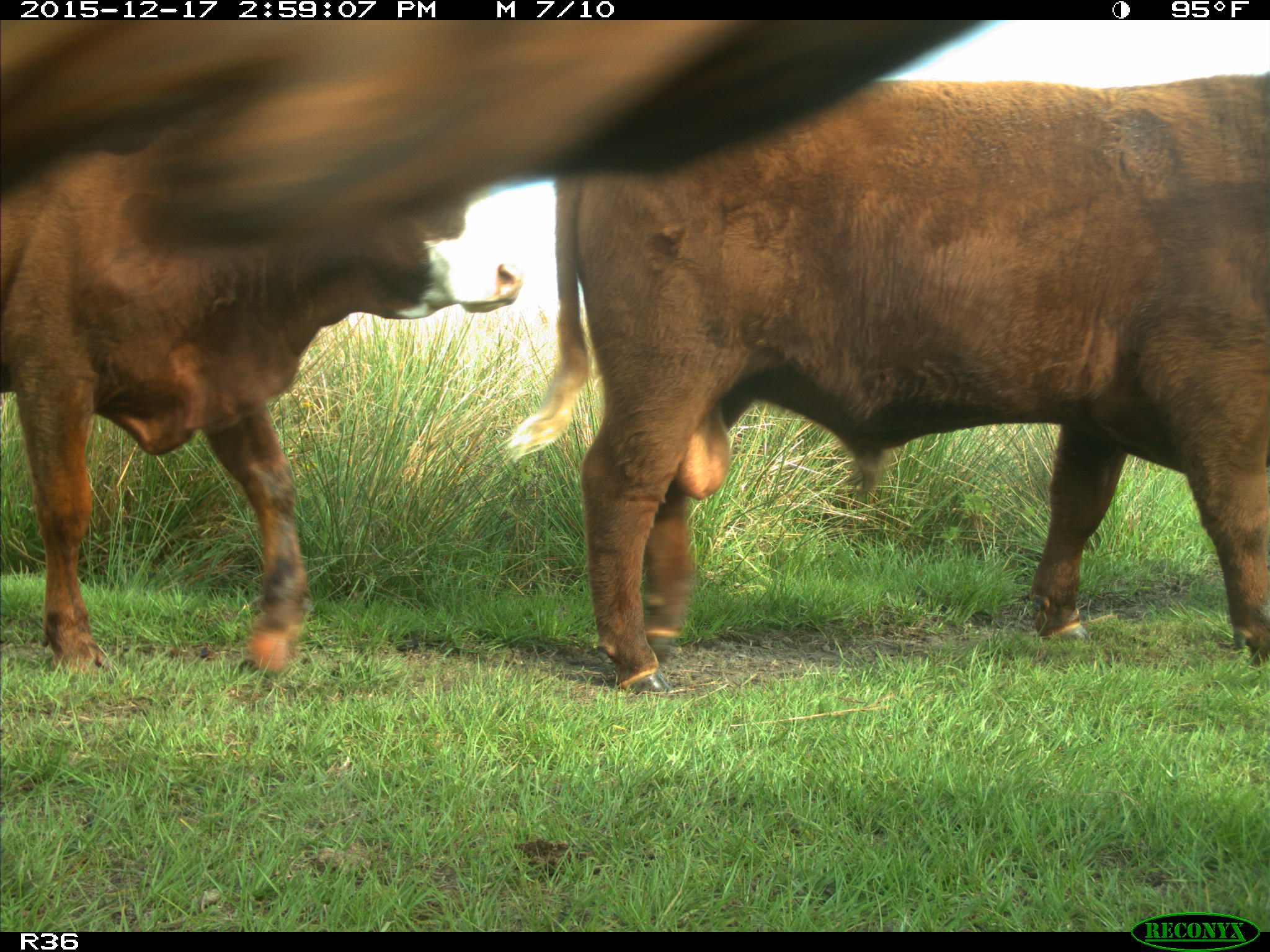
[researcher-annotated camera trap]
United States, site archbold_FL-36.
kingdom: Animalia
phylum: Chordata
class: Mammalia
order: Artiodactyla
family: Bovidae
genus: Bos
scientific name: Bos taurus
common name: domestic cow